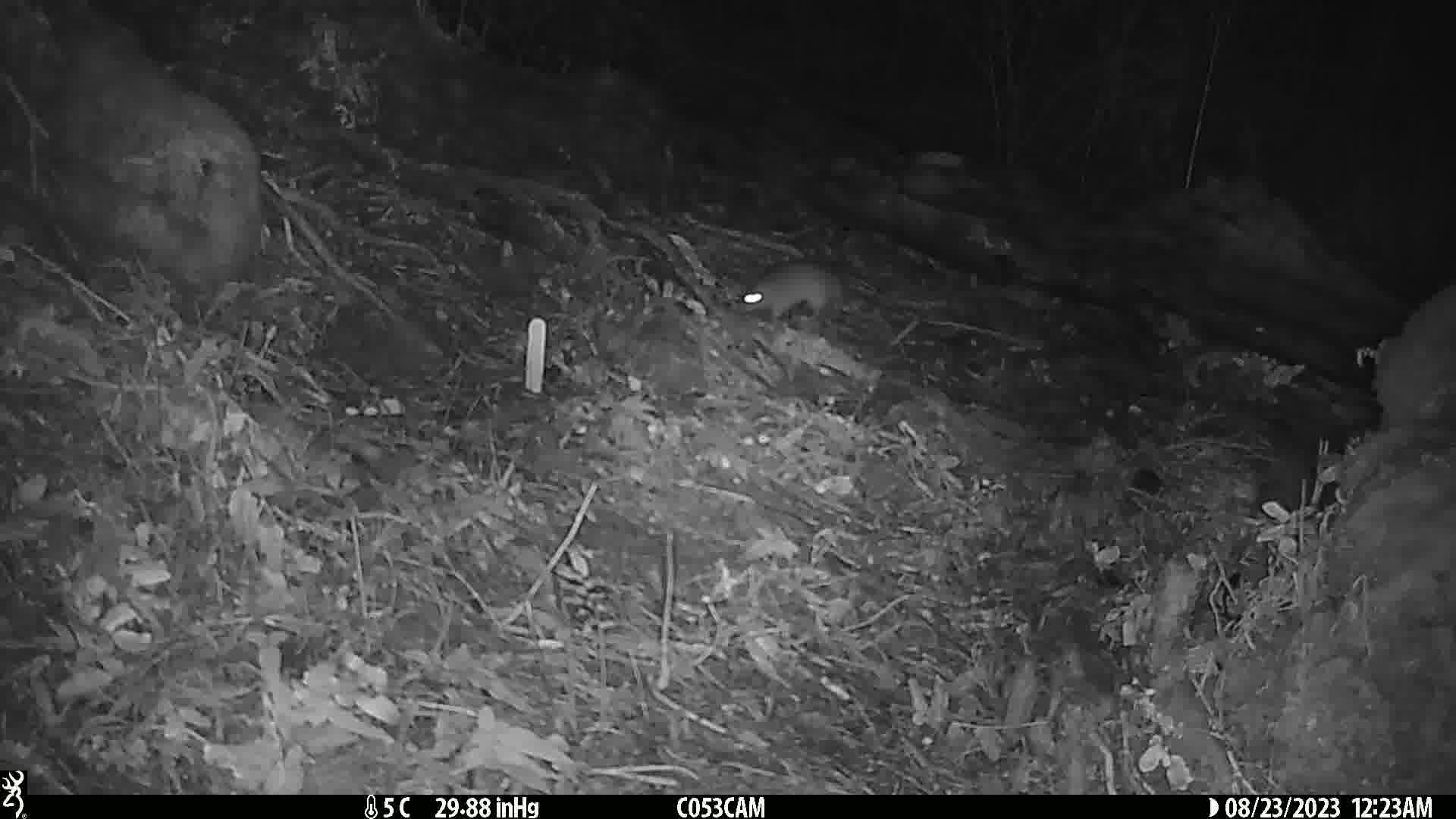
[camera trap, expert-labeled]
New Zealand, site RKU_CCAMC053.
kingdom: Animalia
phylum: Chordata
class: Mammalia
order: Rodentia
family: Muridae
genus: Rattus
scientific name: Rattus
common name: rat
Rat (Rattus).